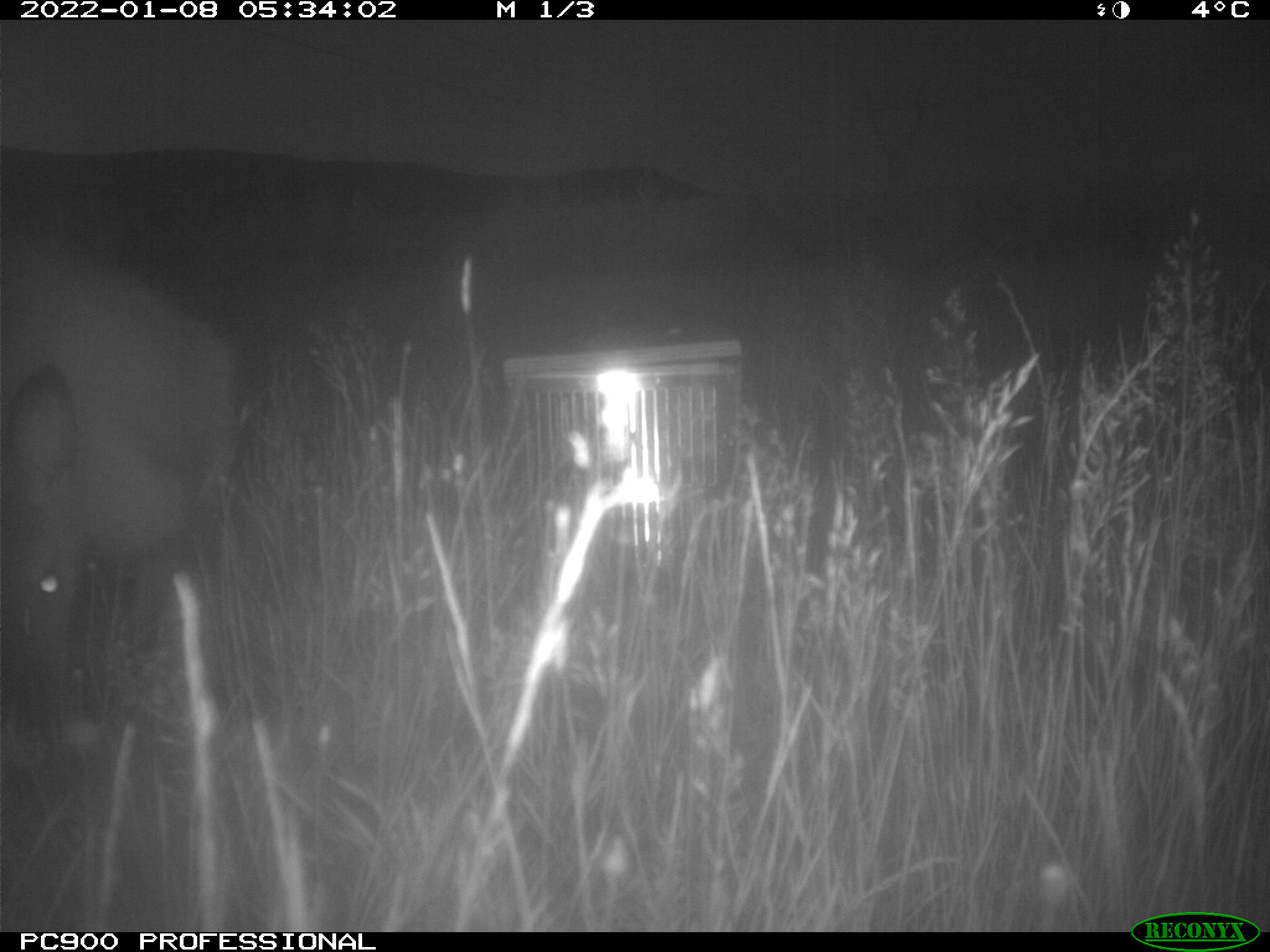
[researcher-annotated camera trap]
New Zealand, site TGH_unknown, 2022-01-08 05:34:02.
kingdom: Animalia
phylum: Chordata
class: Mammalia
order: Diprotodontia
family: Macropodidae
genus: Notamacropus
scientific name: Notamacropus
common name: wallaby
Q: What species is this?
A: Wallaby (Notamacropus).